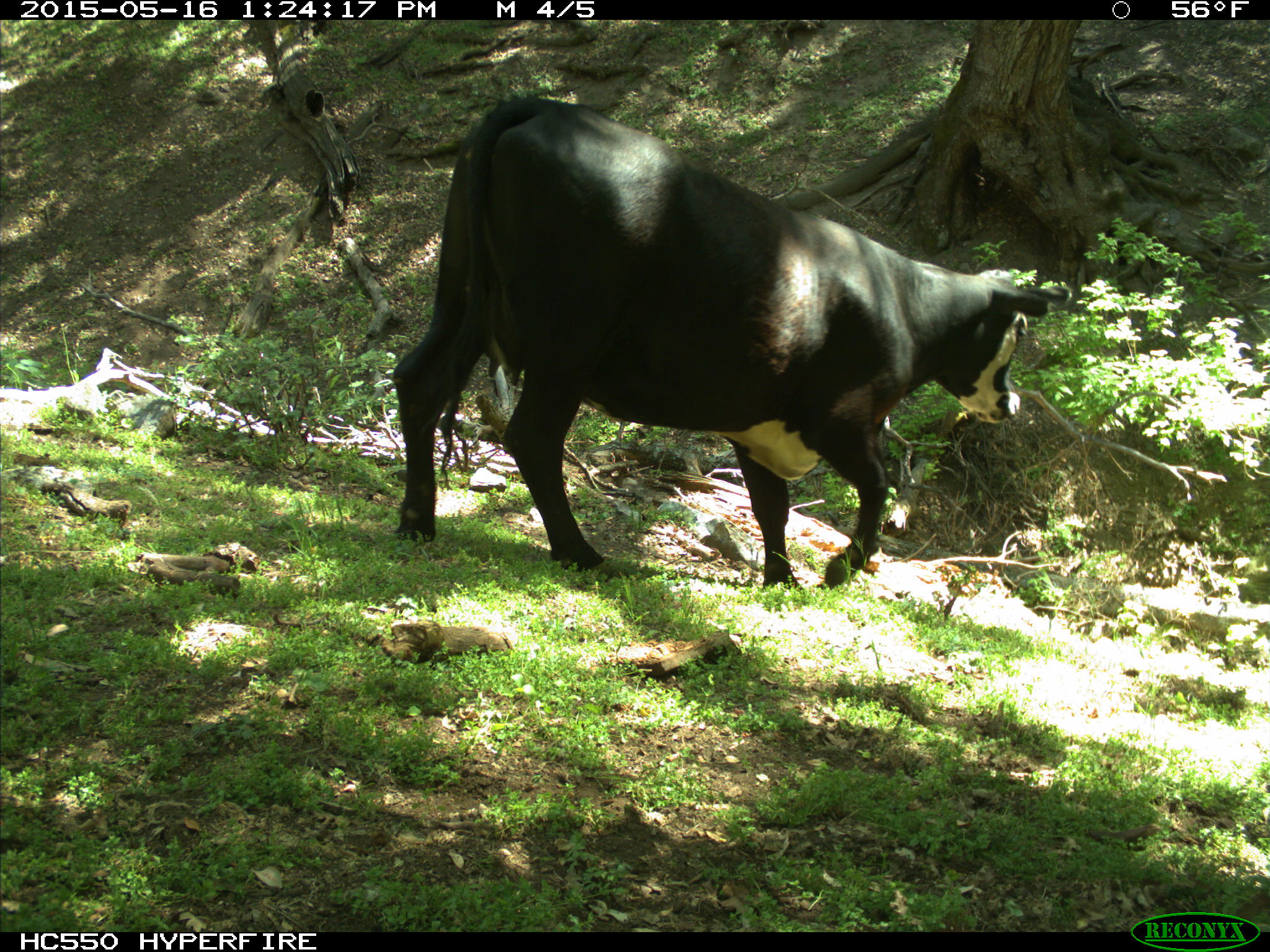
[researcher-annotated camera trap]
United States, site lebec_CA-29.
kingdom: Animalia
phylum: Chordata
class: Mammalia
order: Artiodactyla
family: Bovidae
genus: Bos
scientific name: Bos taurus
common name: domestic cow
Bos taurus (domestic cow).